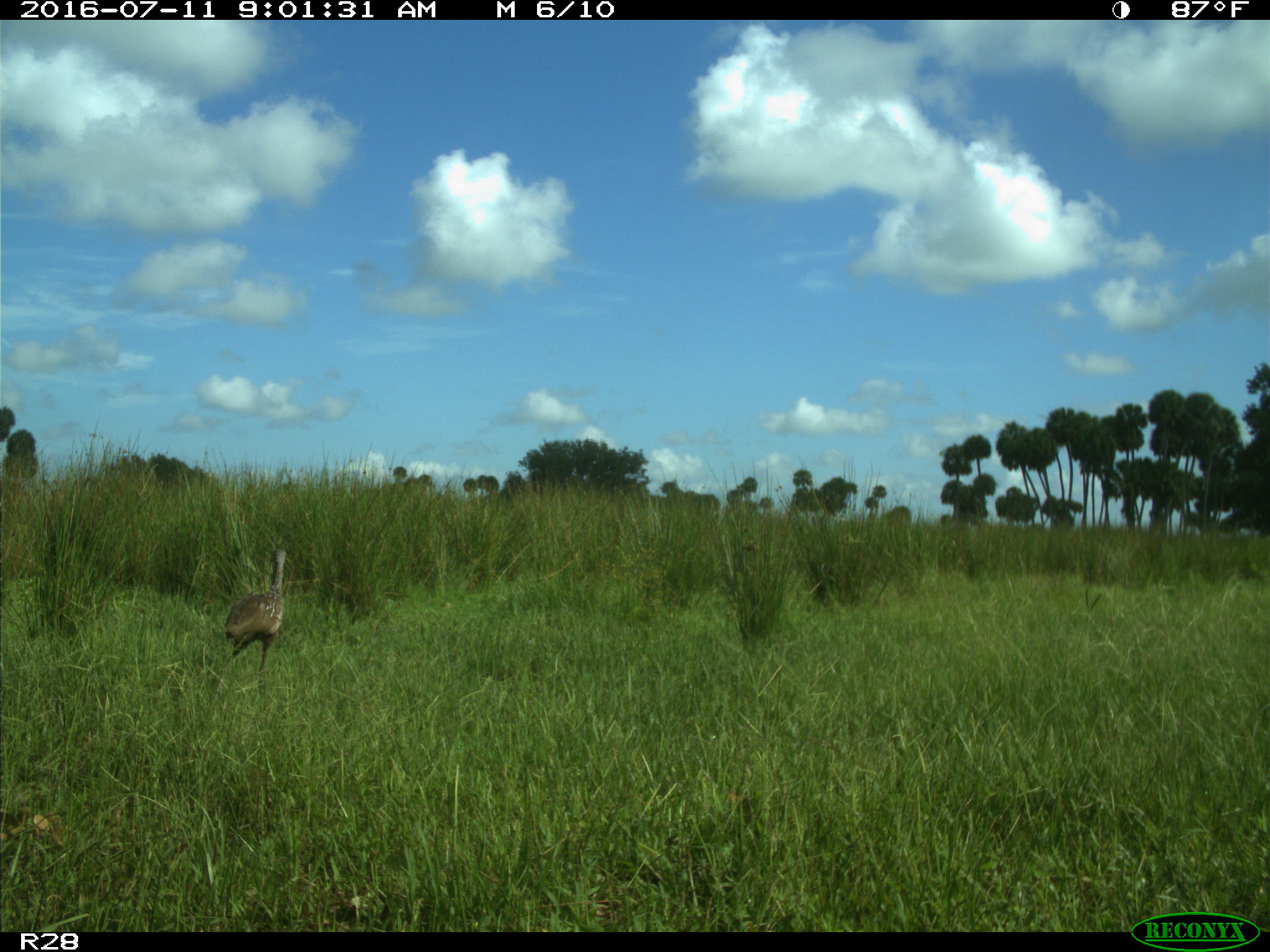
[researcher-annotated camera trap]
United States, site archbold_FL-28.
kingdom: Animalia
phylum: Chordata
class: Aves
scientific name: Aves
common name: birds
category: unidentified bird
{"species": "unidentified bird (birds) (Aves)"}